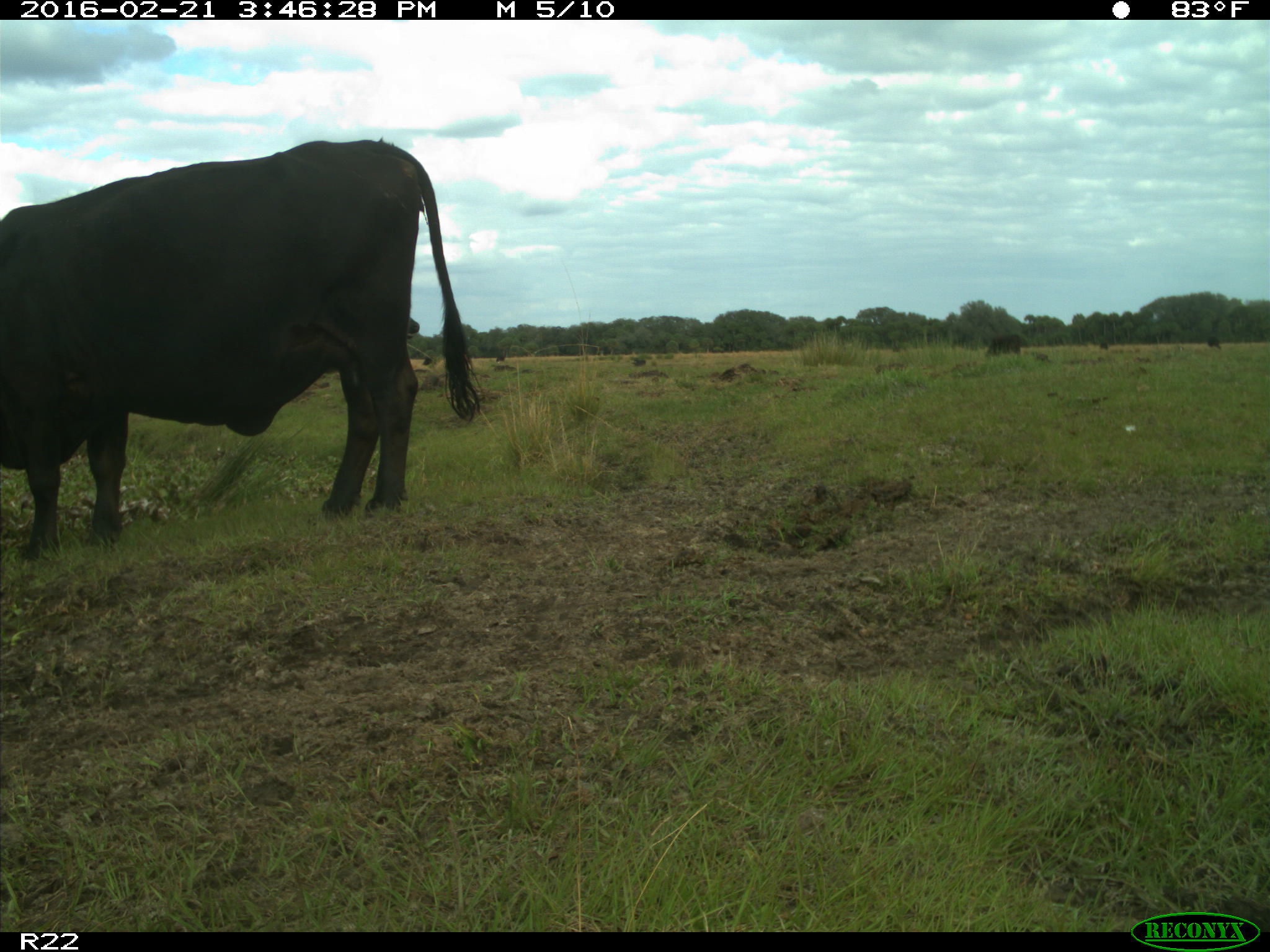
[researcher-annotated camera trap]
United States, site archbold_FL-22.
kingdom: Animalia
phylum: Chordata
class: Mammalia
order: Artiodactyla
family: Bovidae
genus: Bos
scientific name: Bos taurus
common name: domestic cow